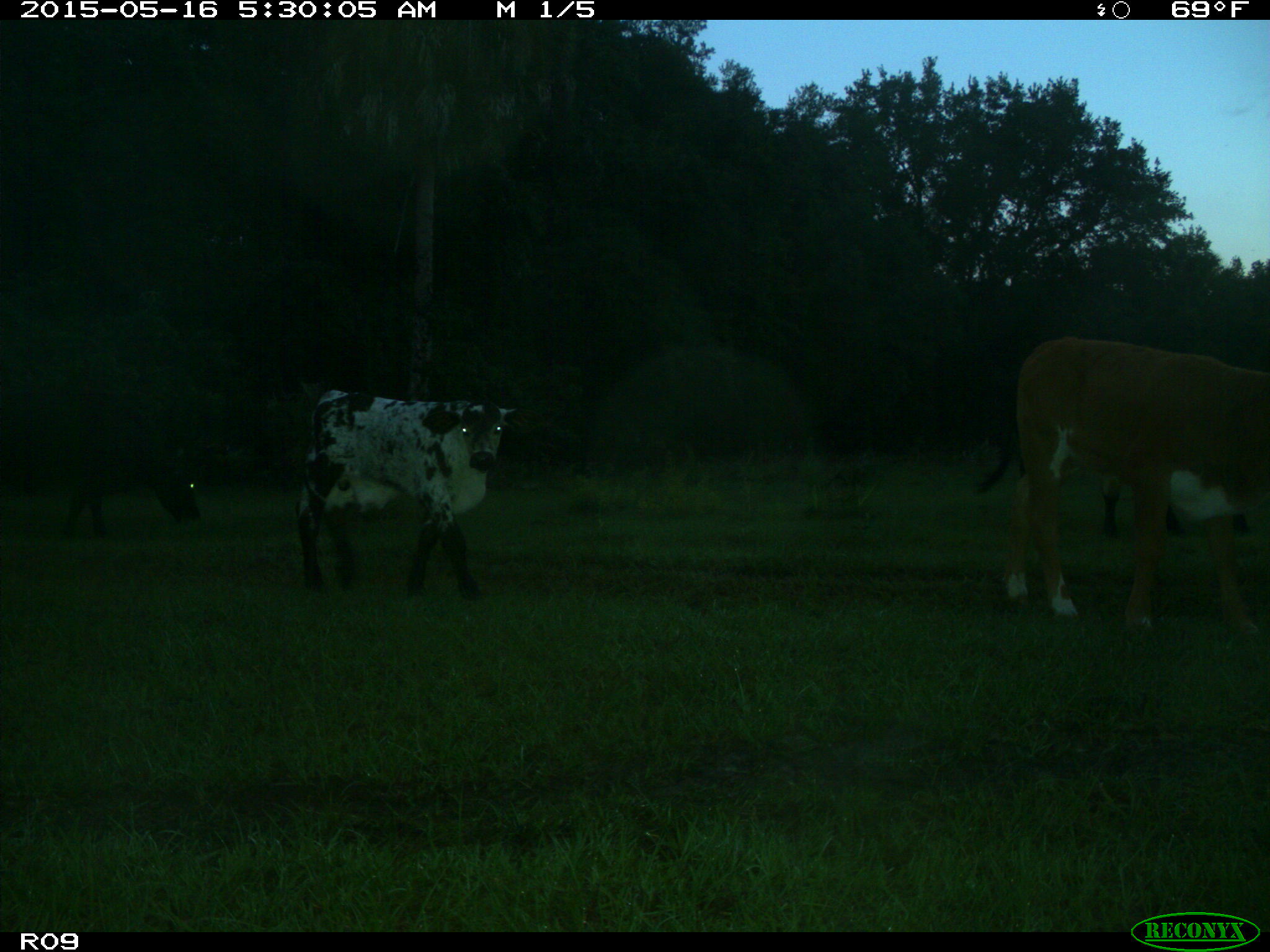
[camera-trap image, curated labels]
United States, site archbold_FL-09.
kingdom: Animalia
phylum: Chordata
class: Mammalia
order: Artiodactyla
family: Bovidae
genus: Bos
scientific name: Bos taurus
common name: domestic cow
Bos taurus (domestic cow).